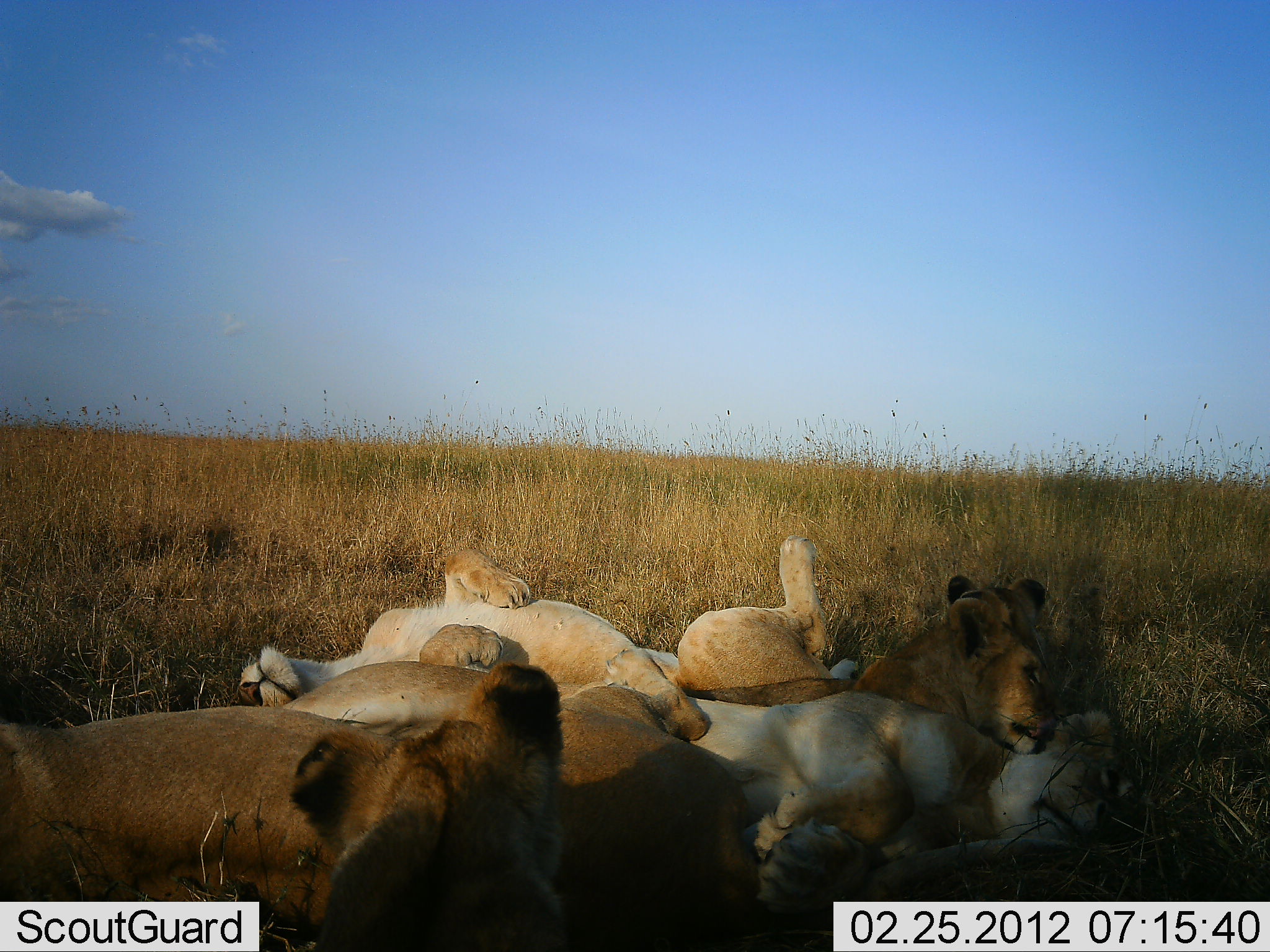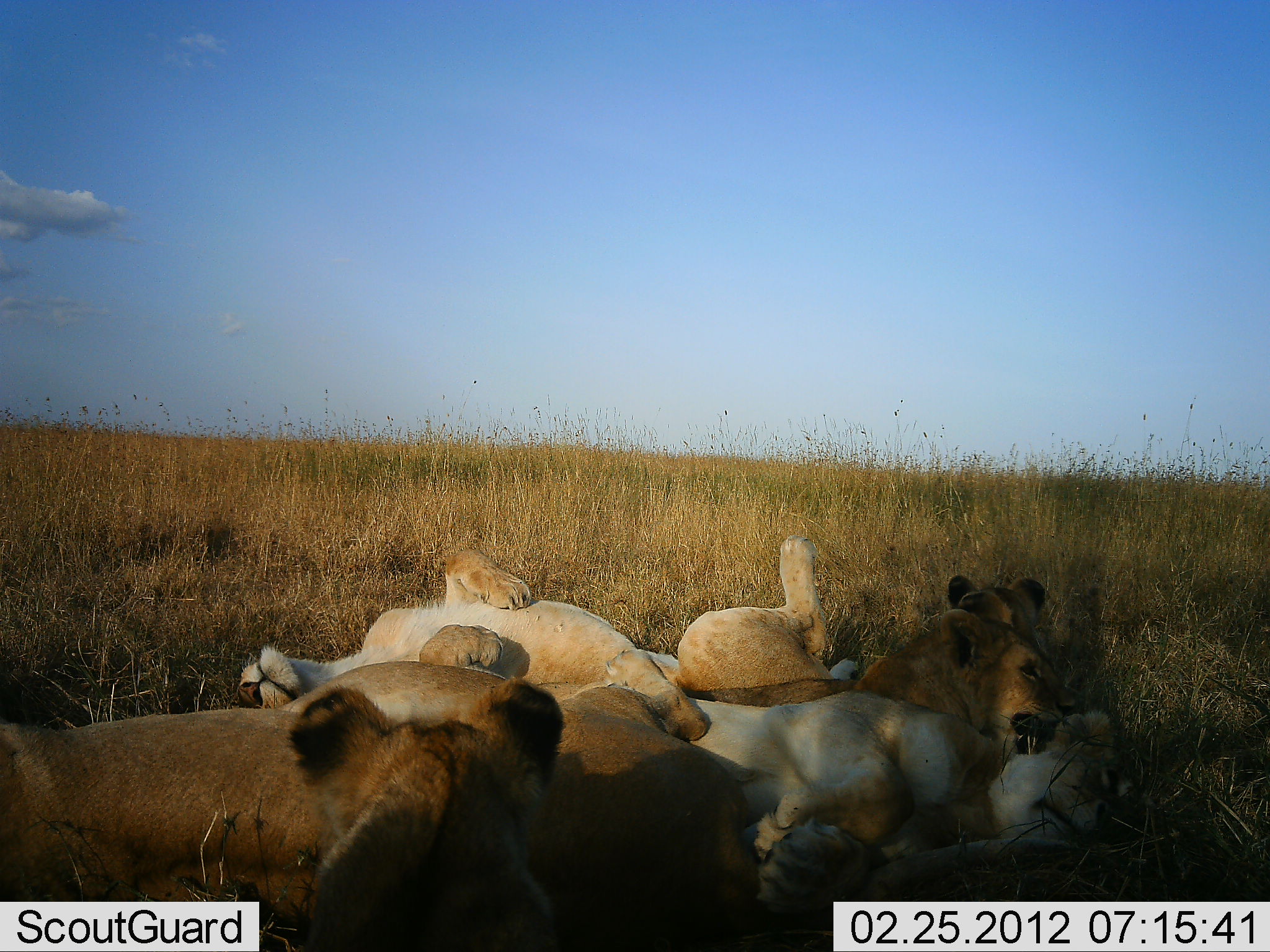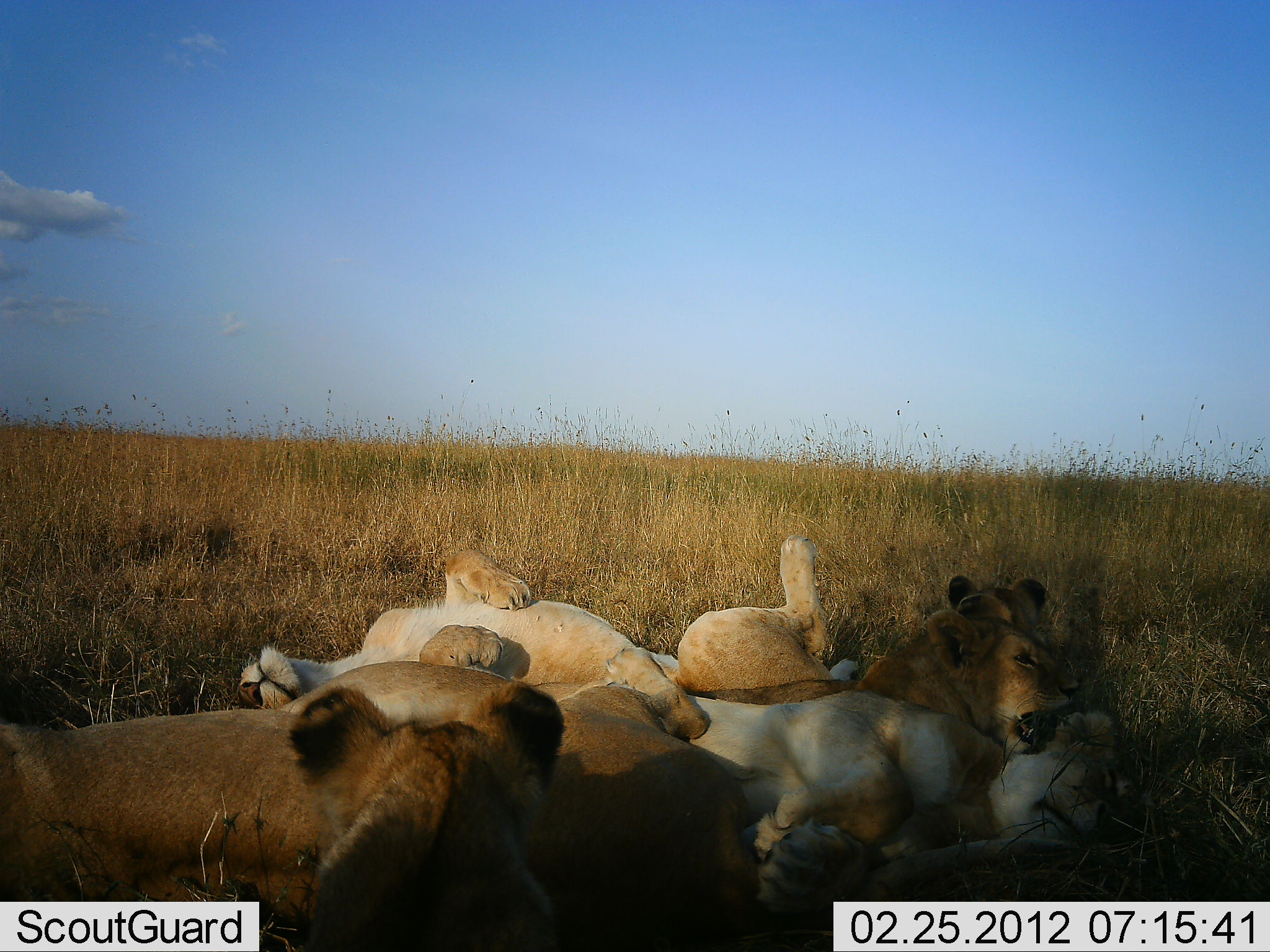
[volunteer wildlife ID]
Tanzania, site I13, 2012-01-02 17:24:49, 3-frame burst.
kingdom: Animalia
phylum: Chordata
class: Mammalia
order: Carnivora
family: Felidae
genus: Panthera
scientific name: Panthera leo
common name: lion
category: lionfemale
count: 6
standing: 0%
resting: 93%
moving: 0%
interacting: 23%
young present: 40%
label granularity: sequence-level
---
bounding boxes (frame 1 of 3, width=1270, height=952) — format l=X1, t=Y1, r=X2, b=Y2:
animal: l=1, t=645, r=759, b=952; l=236, t=531, r=859, b=727; l=660, t=687, r=1151, b=914; l=287, t=662, r=572, b=951; l=685, t=572, r=1081, b=764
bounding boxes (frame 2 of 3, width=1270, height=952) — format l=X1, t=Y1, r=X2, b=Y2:
animal: l=1, t=645, r=759, b=952; l=236, t=531, r=859, b=727; l=657, t=685, r=1147, b=913; l=287, t=662, r=572, b=951; l=685, t=572, r=1081, b=764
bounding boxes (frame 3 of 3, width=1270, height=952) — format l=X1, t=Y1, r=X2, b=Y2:
animal: l=1, t=645, r=759, b=952; l=236, t=531, r=859, b=727; l=657, t=685, r=1147, b=913; l=287, t=662, r=572, b=951; l=685, t=572, r=1081, b=764